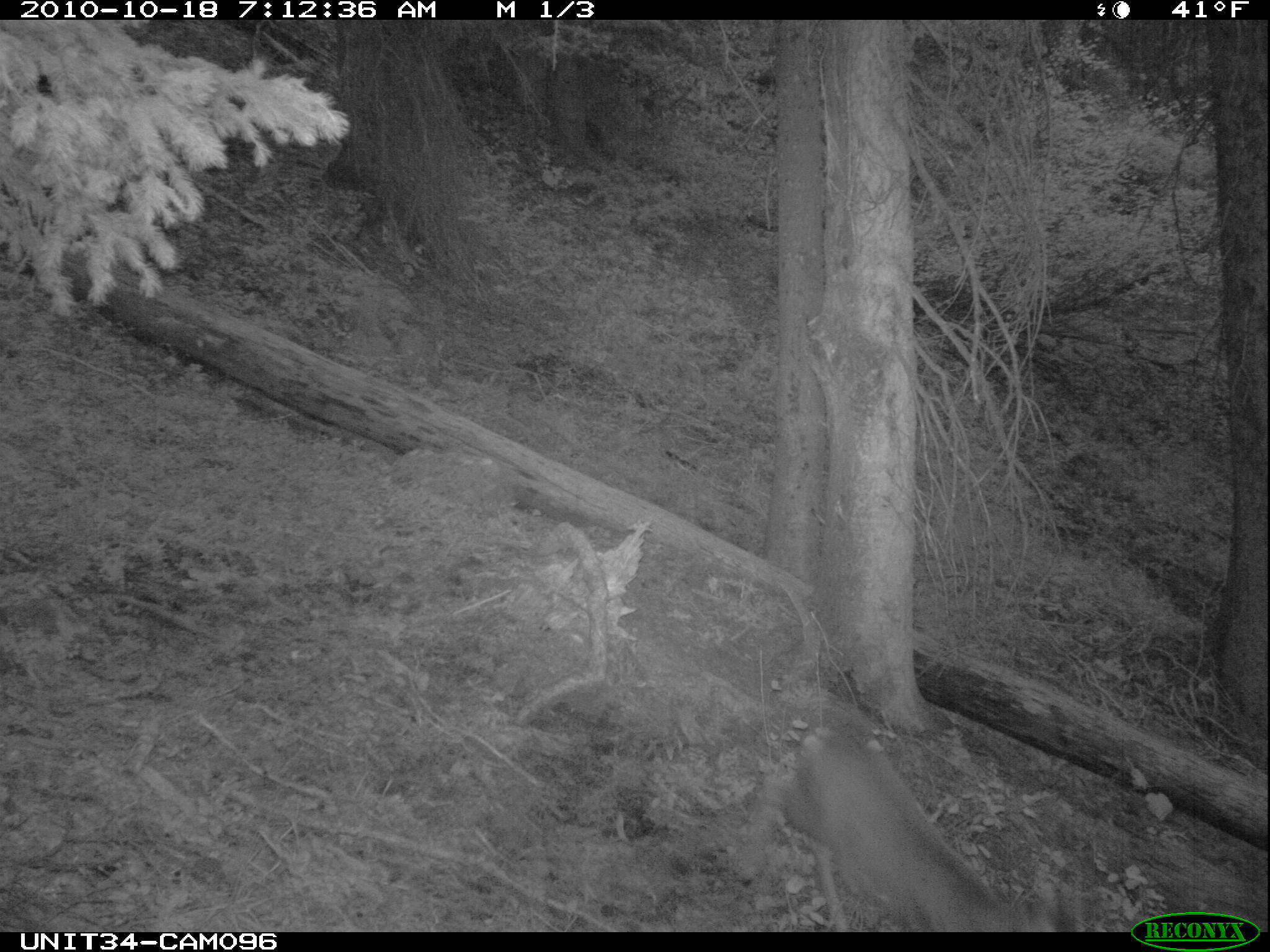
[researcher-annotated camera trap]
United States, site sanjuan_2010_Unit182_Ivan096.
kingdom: Animalia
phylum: Chordata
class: Mammalia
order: Artiodactyla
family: Cervidae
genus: Odocoileus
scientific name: Odocoileus hemionus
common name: mule deer